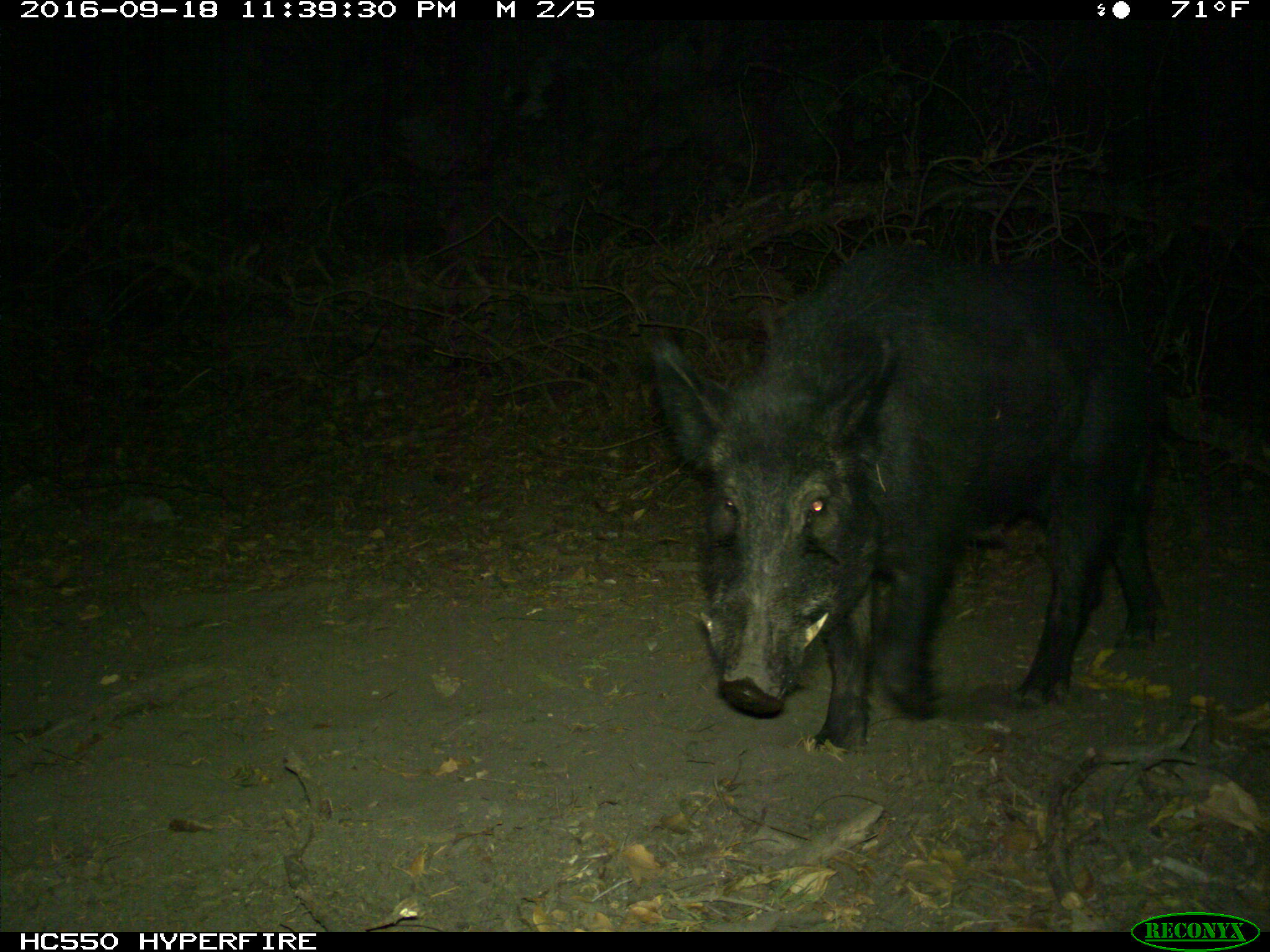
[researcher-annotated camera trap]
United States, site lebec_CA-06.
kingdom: Animalia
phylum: Chordata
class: Mammalia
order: Artiodactyla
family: Suidae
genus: Sus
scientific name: Sus scrofa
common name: wild boar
Sus scrofa (wild boar).